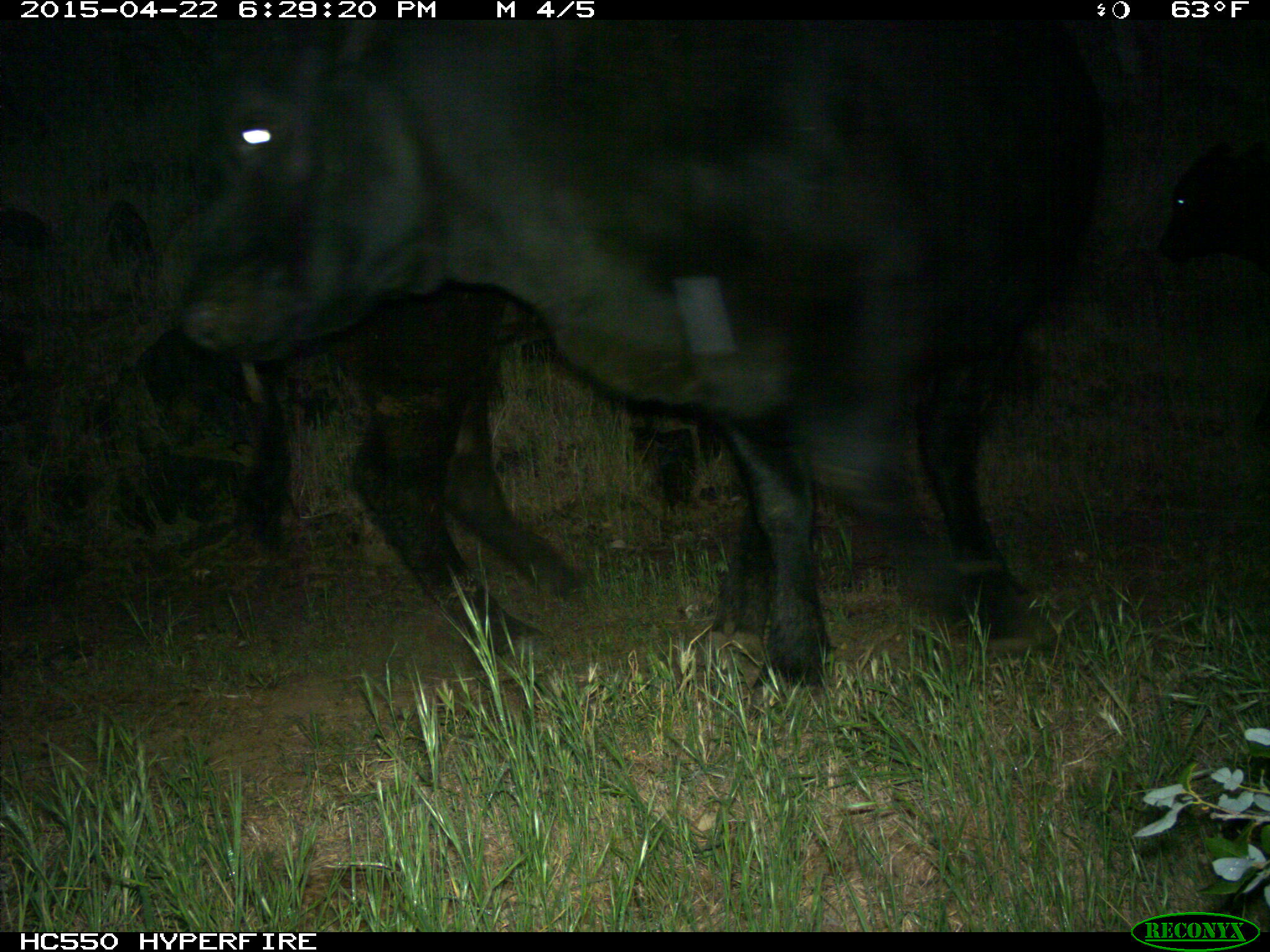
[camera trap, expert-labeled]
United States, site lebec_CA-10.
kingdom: Animalia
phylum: Chordata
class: Mammalia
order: Artiodactyla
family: Bovidae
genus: Bos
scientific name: Bos taurus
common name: domestic cow